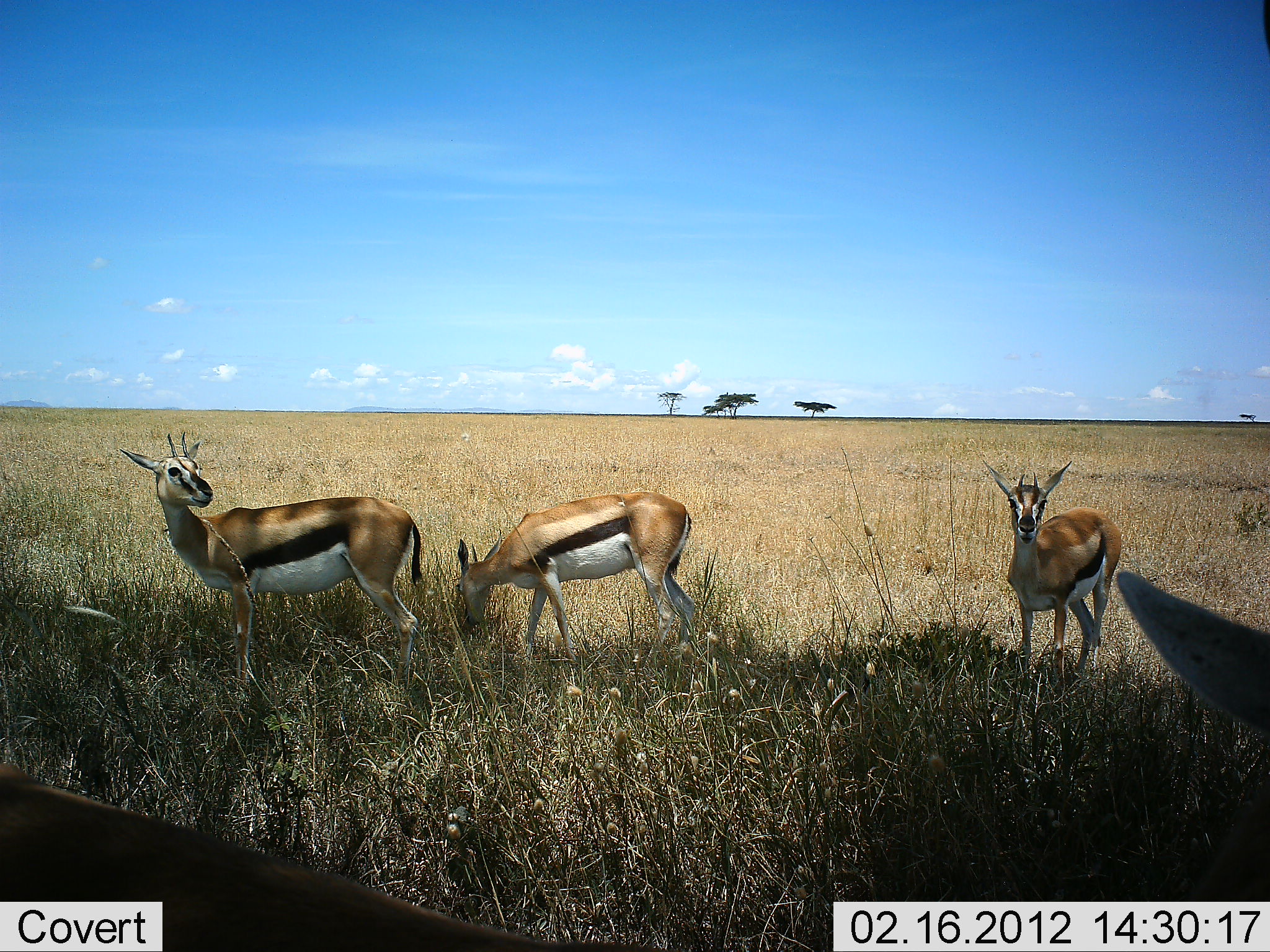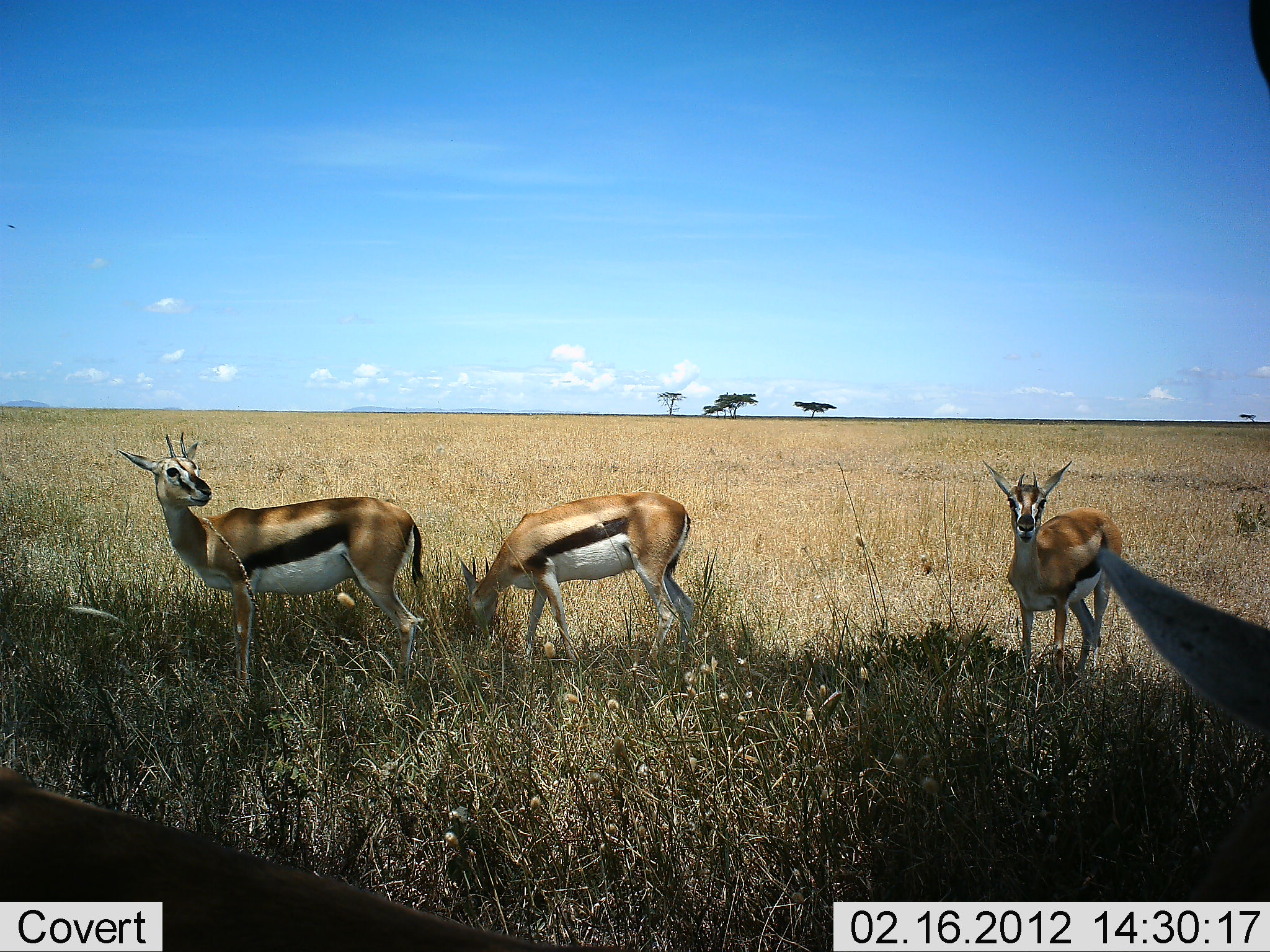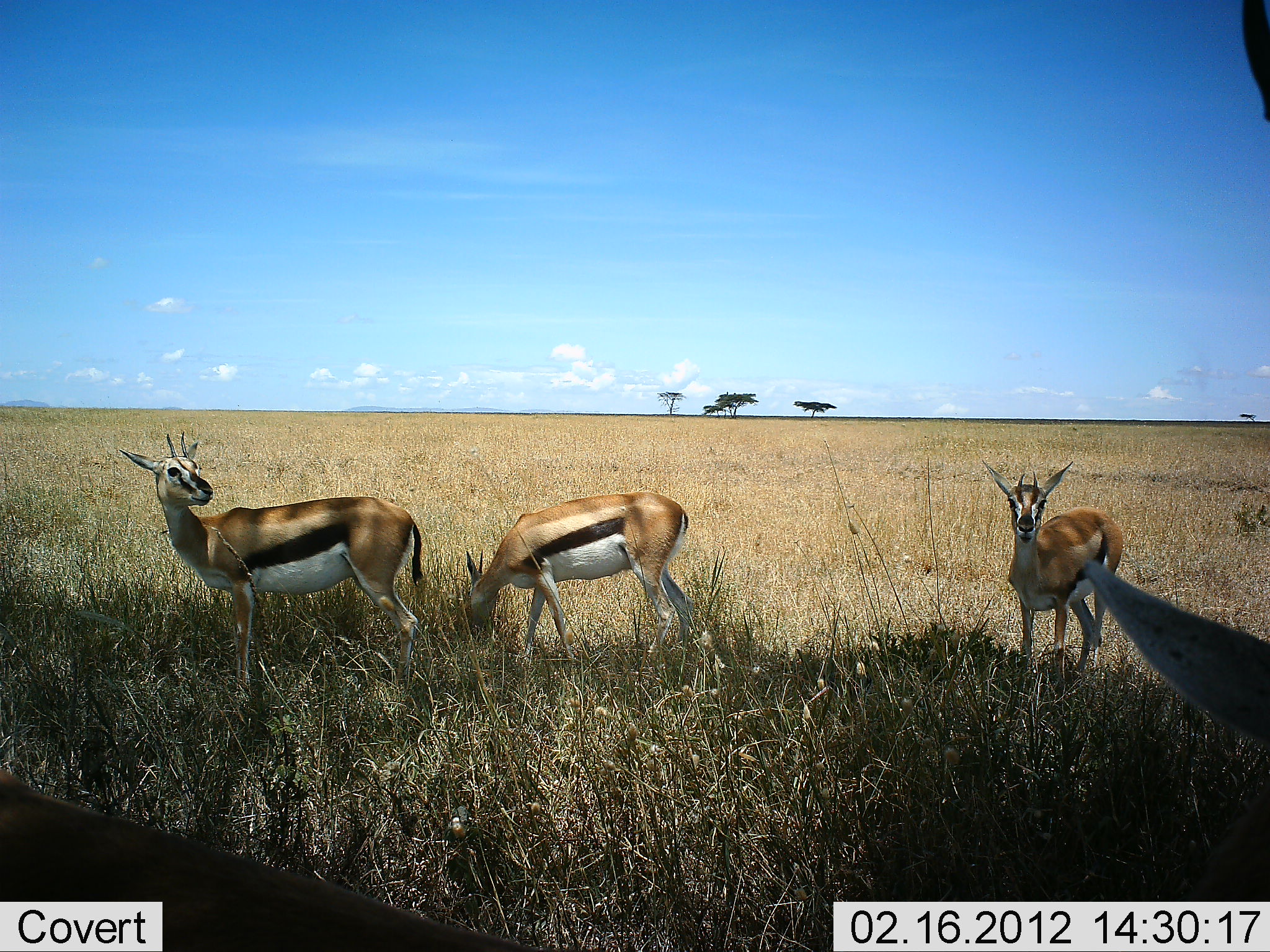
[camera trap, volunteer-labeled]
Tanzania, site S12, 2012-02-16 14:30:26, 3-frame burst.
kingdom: Animalia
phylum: Chordata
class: Mammalia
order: Artiodactyla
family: Bovidae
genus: Eudorcas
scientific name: Eudorcas thomsonii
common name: thomson's gazelle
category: gazellethomsons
Gazellethomsons (thomson's gazelle) (Eudorcas thomsonii), count 4. Behavior (volunteer vote fractions): standing 92%, resting 8%, moving 0%, interacting 0%. Young present (vote fraction): 0%. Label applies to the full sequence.